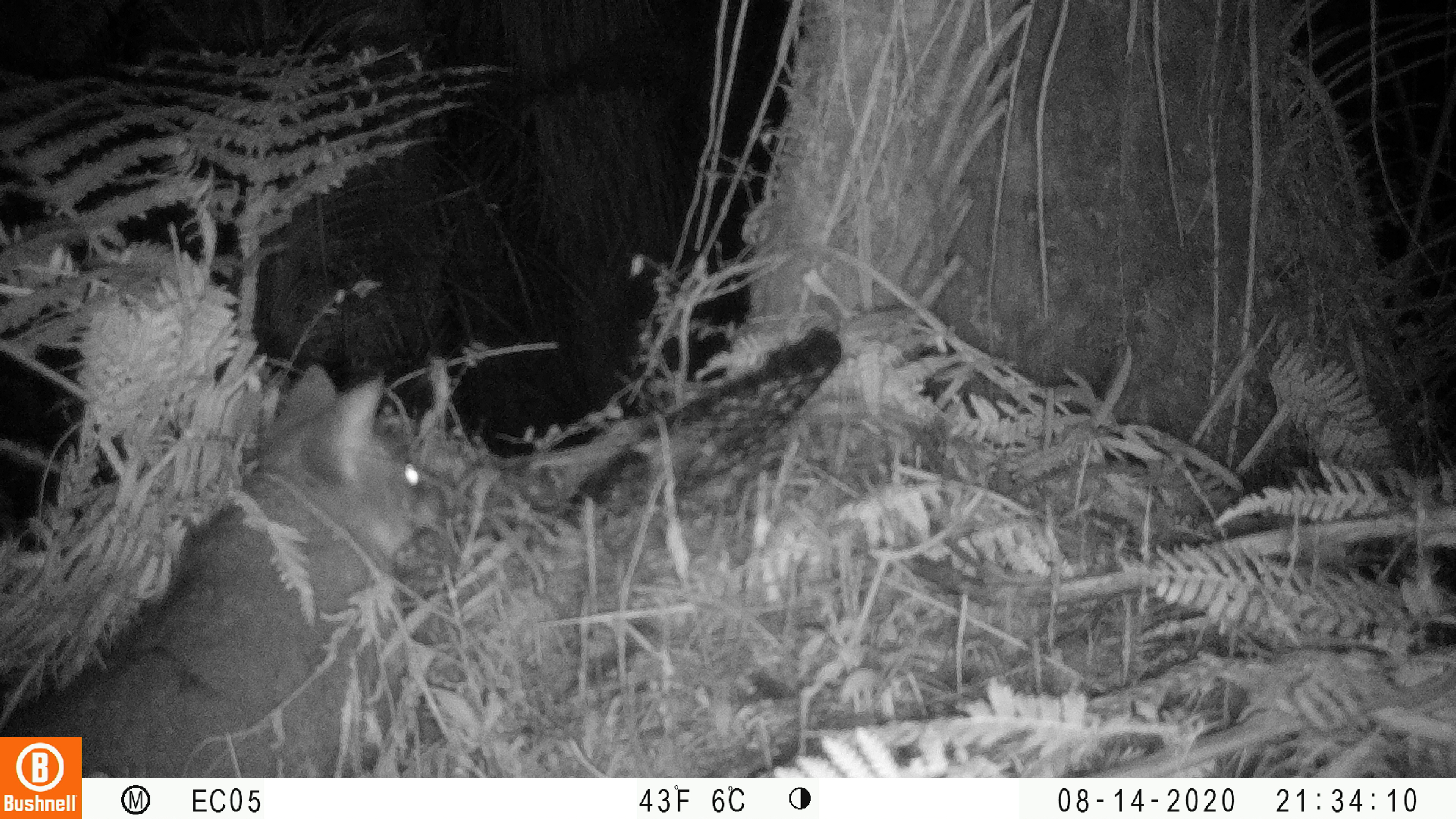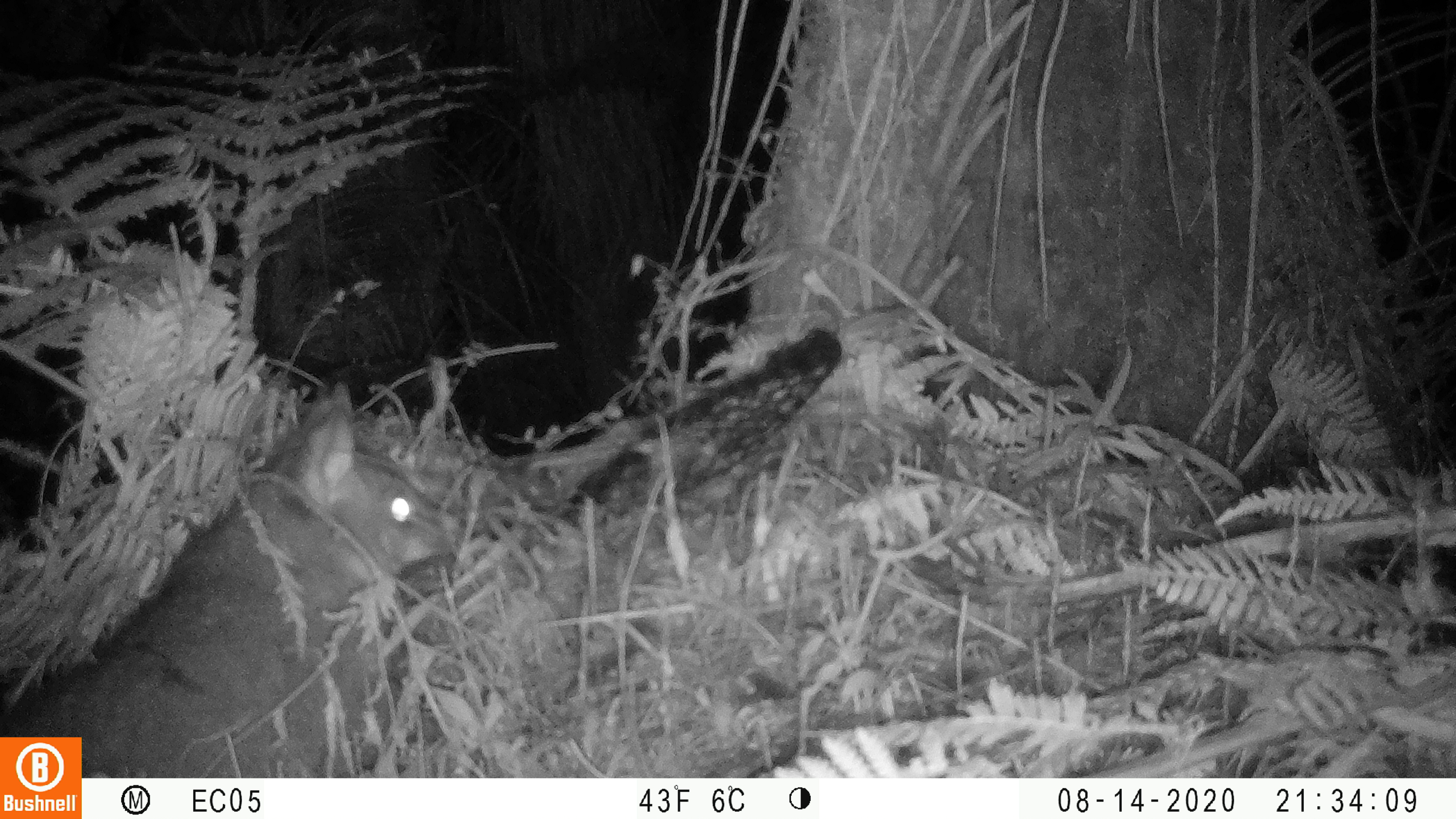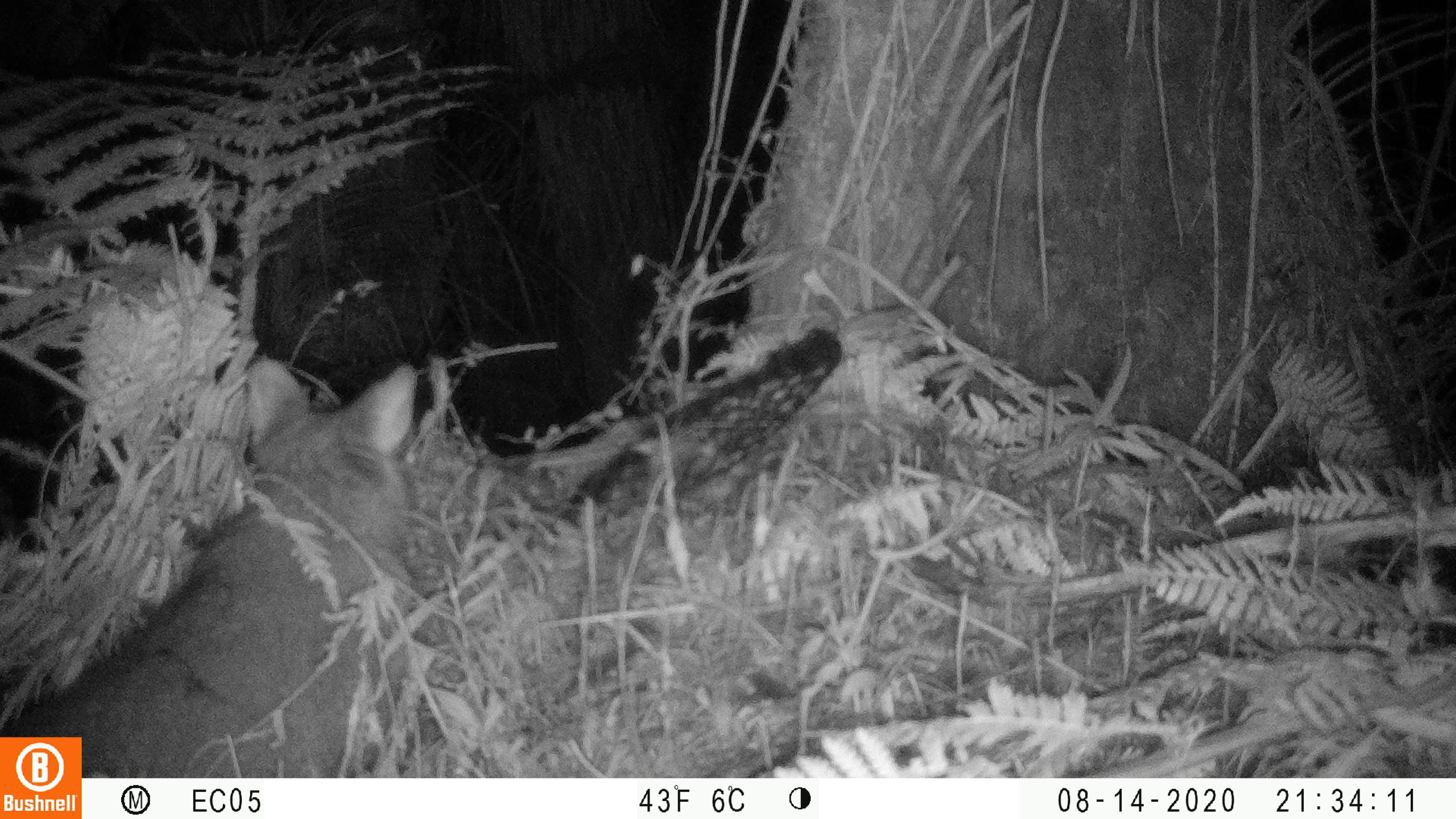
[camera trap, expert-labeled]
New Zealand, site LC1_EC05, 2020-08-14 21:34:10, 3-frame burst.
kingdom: Animalia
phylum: Chordata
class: Mammalia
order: Diprotodontia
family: Phalangeridae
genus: Trichosurus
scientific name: Trichosurus vulpecula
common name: common brushtail possum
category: possum